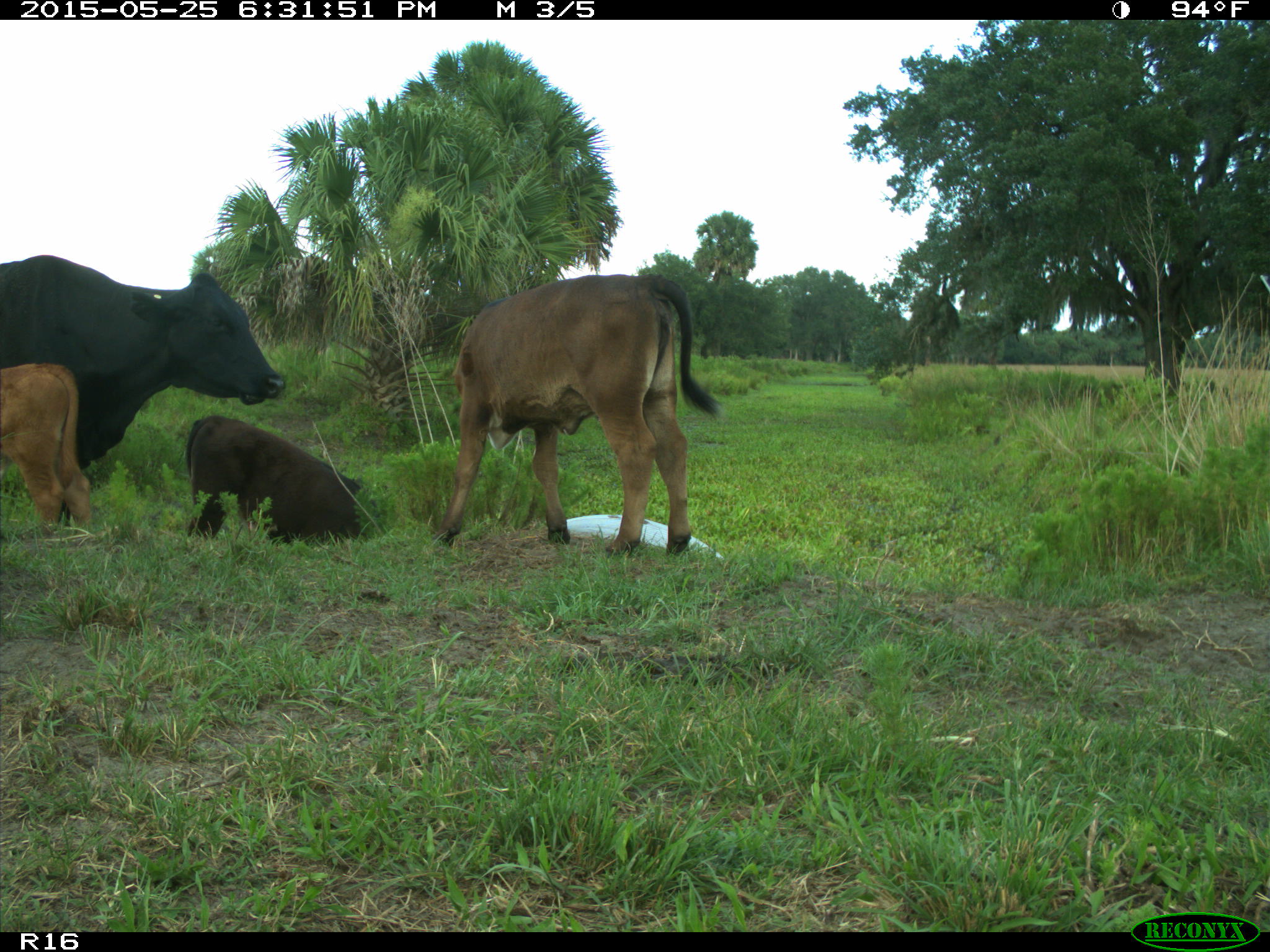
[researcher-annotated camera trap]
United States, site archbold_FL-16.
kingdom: Animalia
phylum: Chordata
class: Mammalia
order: Artiodactyla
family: Bovidae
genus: Bos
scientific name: Bos taurus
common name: domestic cow